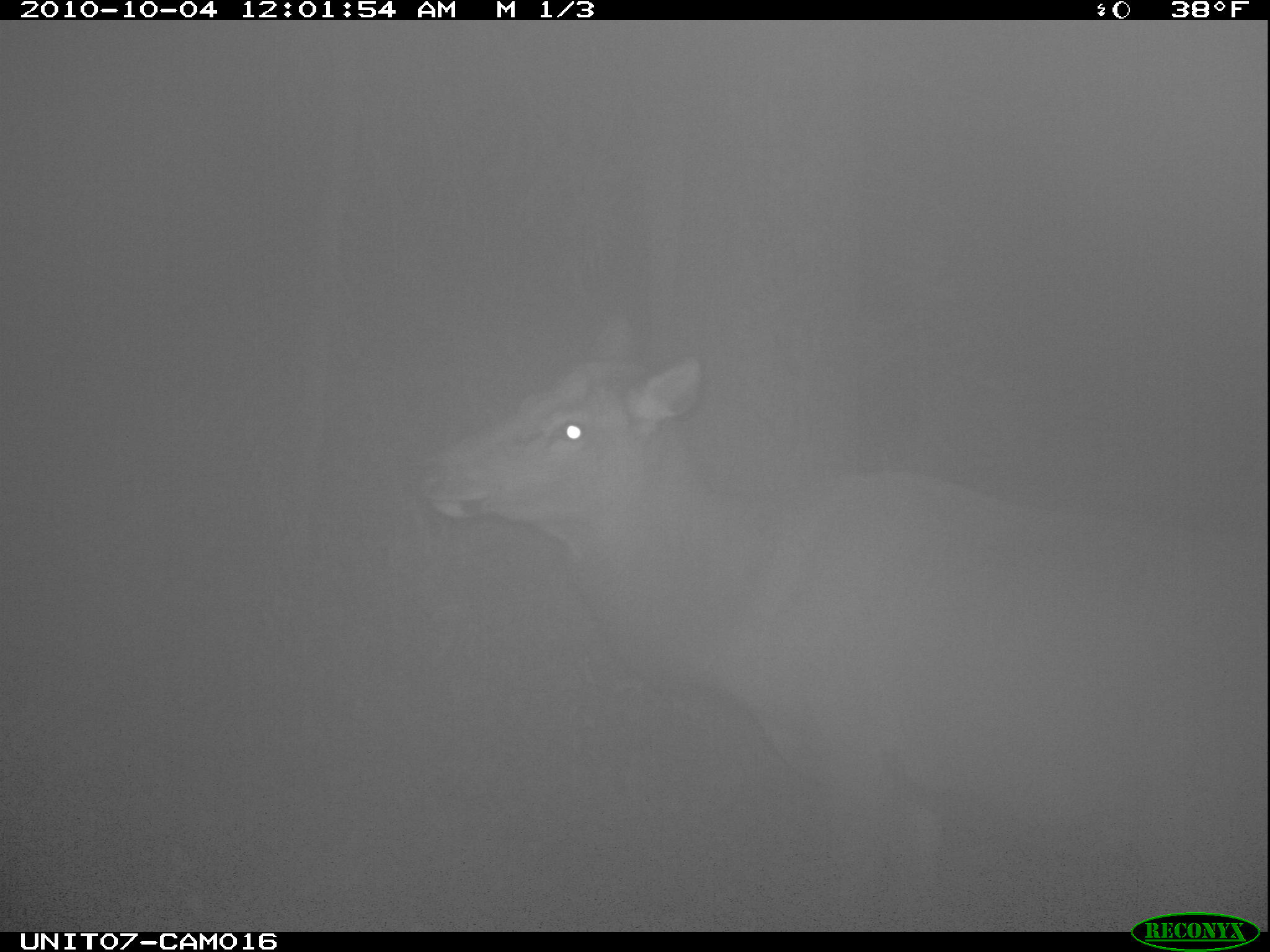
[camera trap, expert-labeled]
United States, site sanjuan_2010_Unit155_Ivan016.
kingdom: Animalia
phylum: Chordata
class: Mammalia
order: Artiodactyla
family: Cervidae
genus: Cervus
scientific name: Cervus elaphus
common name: red deer